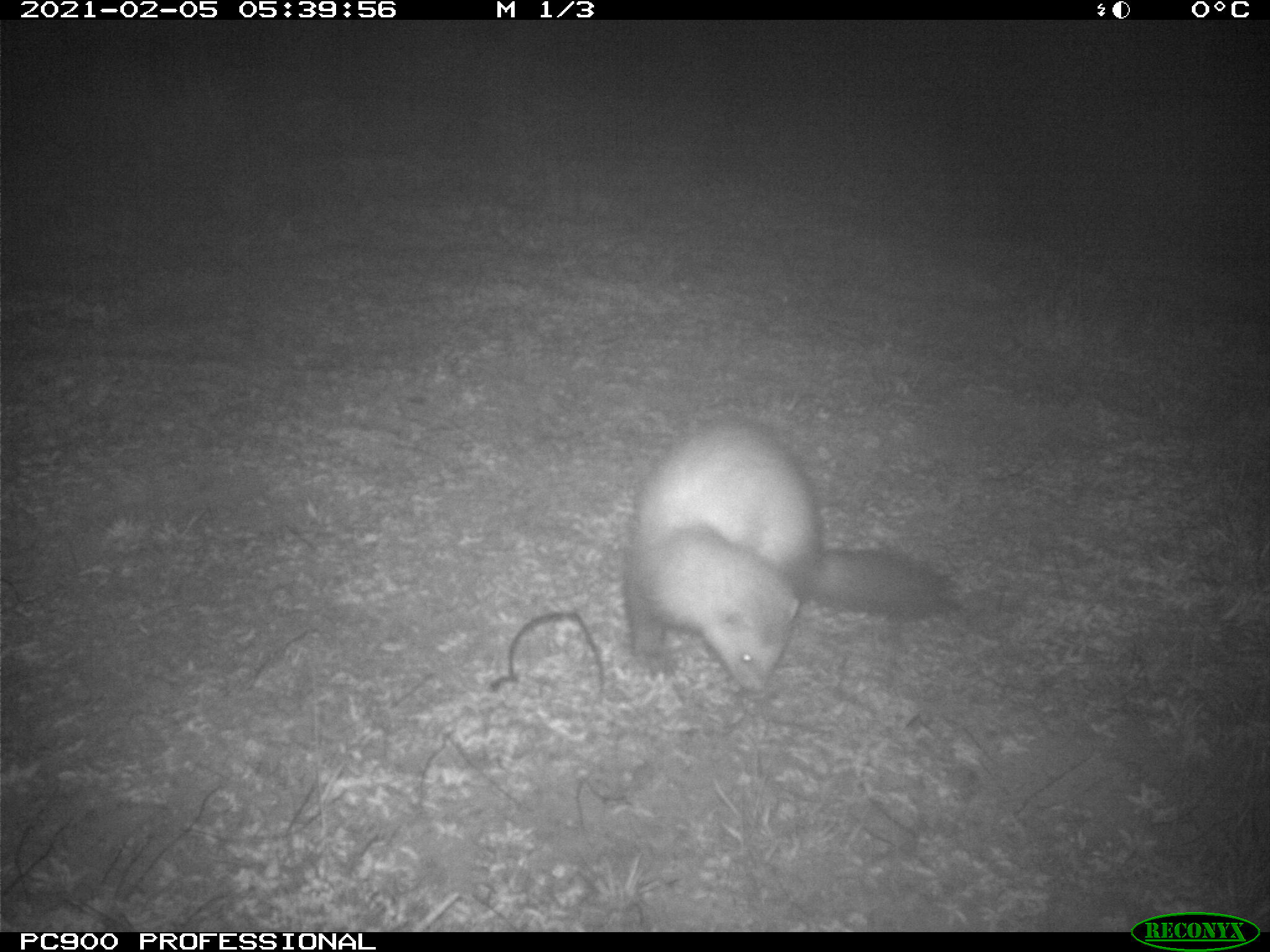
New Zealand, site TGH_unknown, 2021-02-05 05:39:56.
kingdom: Animalia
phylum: Chordata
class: Mammalia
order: Carnivora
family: Mustelidae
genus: Mustela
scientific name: Mustela furo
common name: ferret